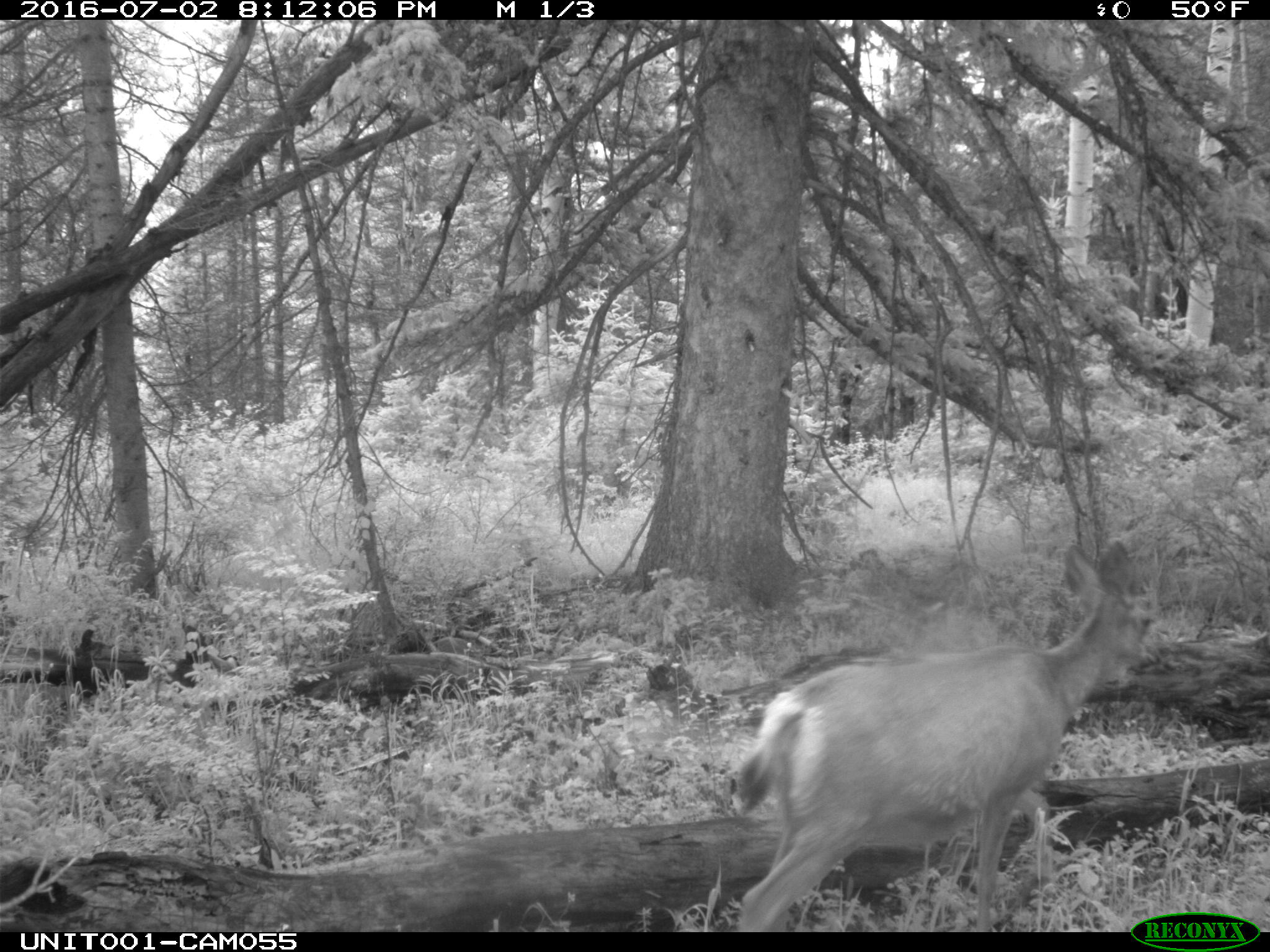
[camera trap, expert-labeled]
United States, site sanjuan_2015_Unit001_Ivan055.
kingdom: Animalia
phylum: Chordata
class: Mammalia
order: Artiodactyla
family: Cervidae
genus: Odocoileus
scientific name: Odocoileus hemionus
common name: mule deer